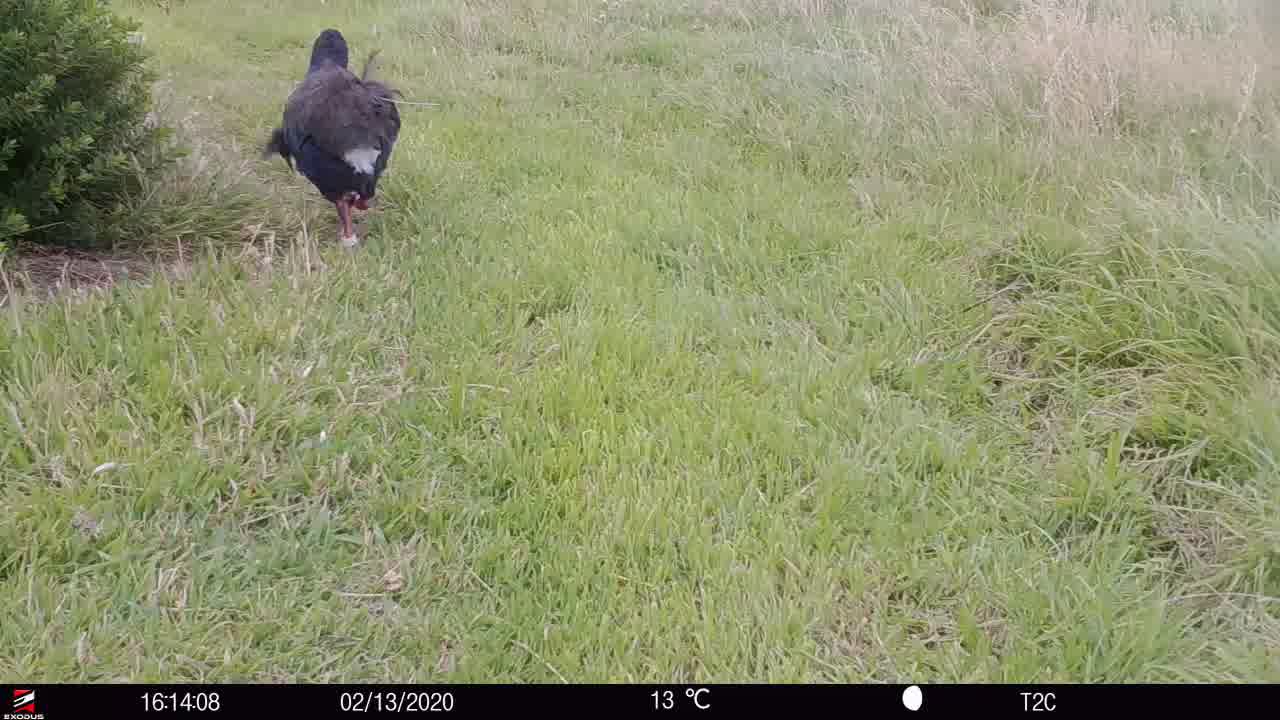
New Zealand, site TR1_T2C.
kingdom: Animalia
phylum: Chordata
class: Aves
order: Gruiformes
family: Rallidae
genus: Porphyrio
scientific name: Porphyrio mantelli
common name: takahe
Takahe (Porphyrio mantelli).